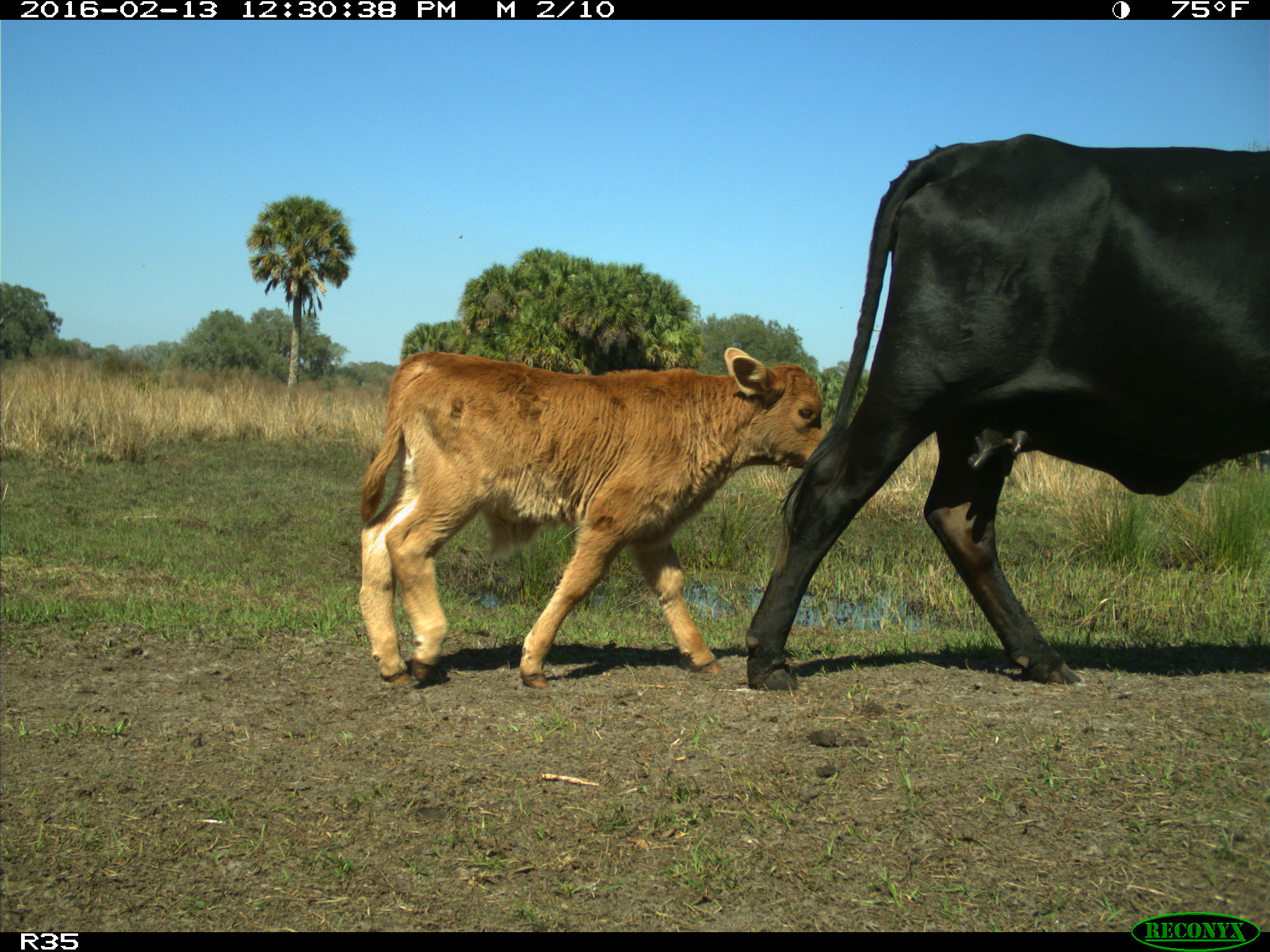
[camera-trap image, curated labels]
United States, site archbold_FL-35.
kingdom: Animalia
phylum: Chordata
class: Mammalia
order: Artiodactyla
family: Bovidae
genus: Bos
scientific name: Bos taurus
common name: domestic cow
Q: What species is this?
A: Bos taurus (domestic cow).